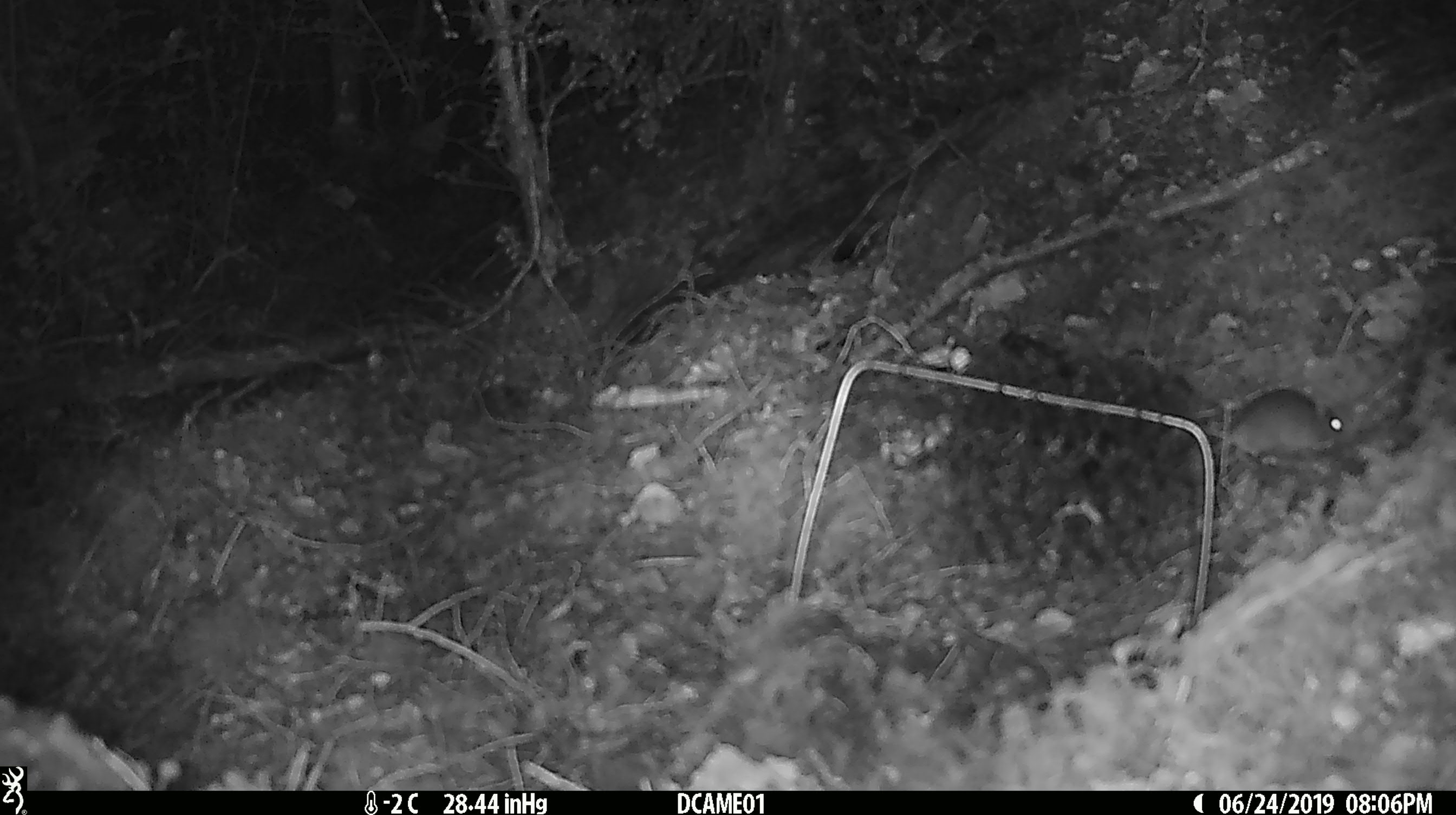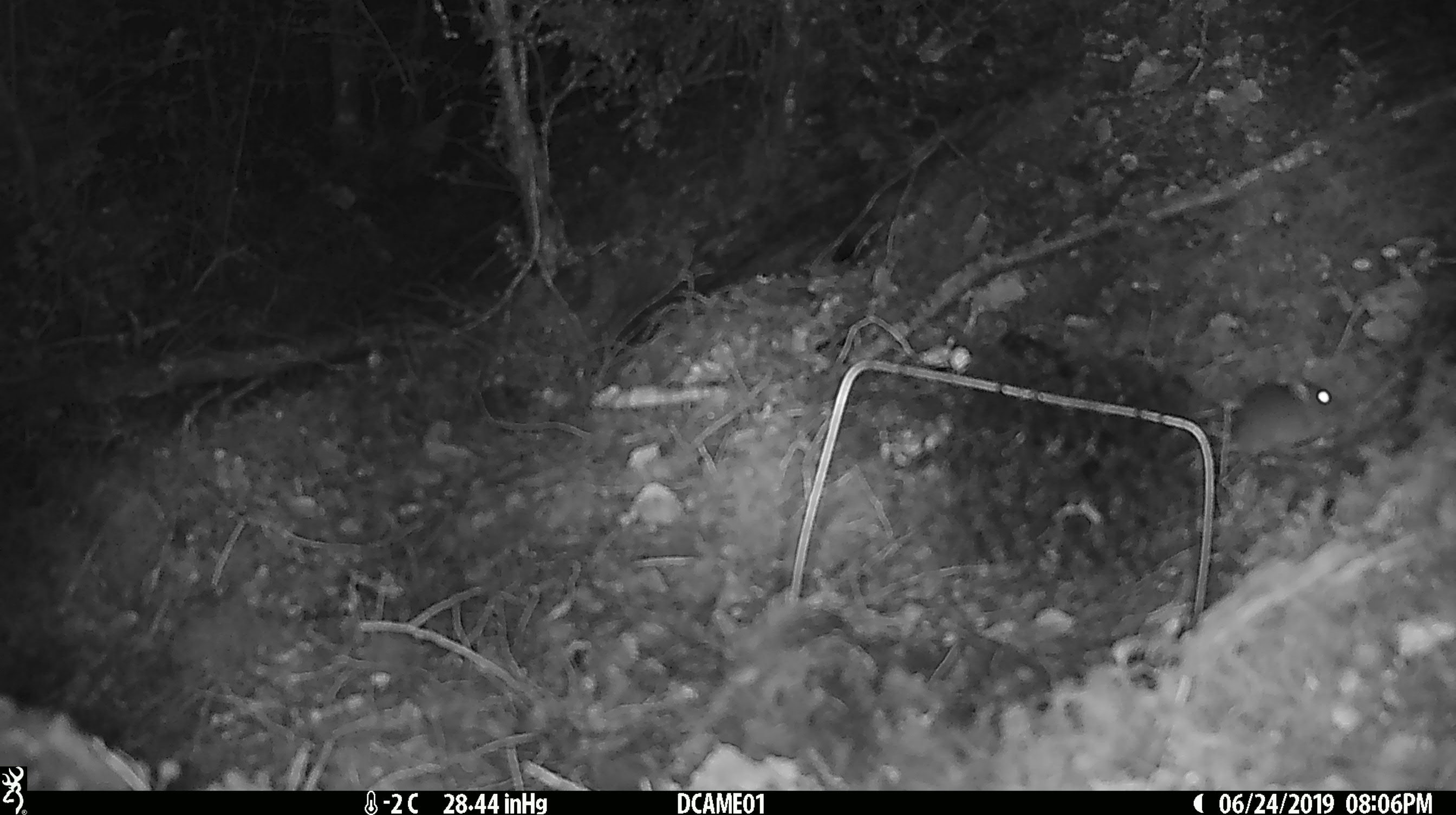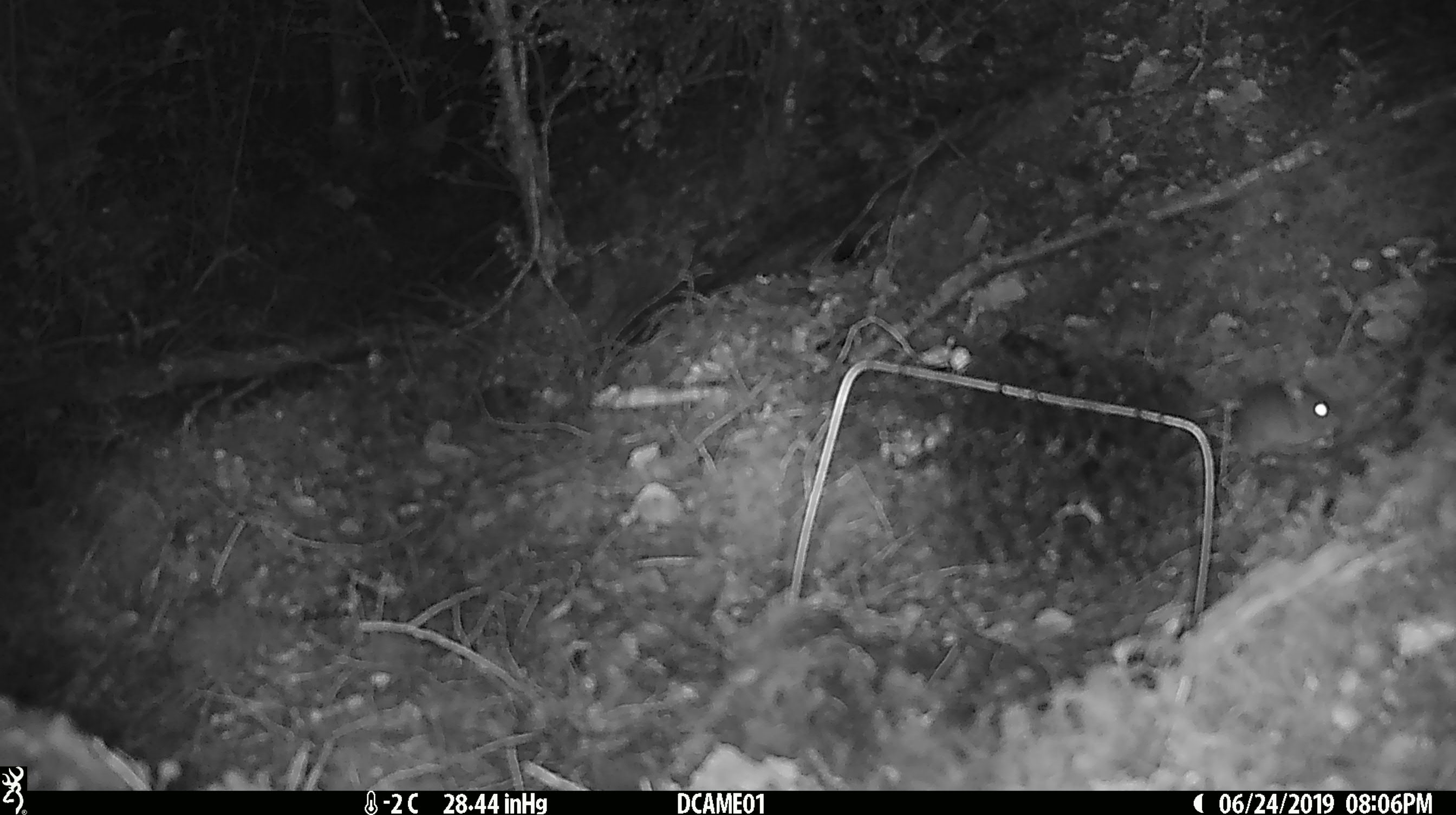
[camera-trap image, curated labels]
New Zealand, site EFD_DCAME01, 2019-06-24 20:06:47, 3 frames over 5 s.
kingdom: Animalia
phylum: Chordata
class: Mammalia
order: Rodentia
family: Muridae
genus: Mus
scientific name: Mus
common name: mouse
Mouse (Mus).